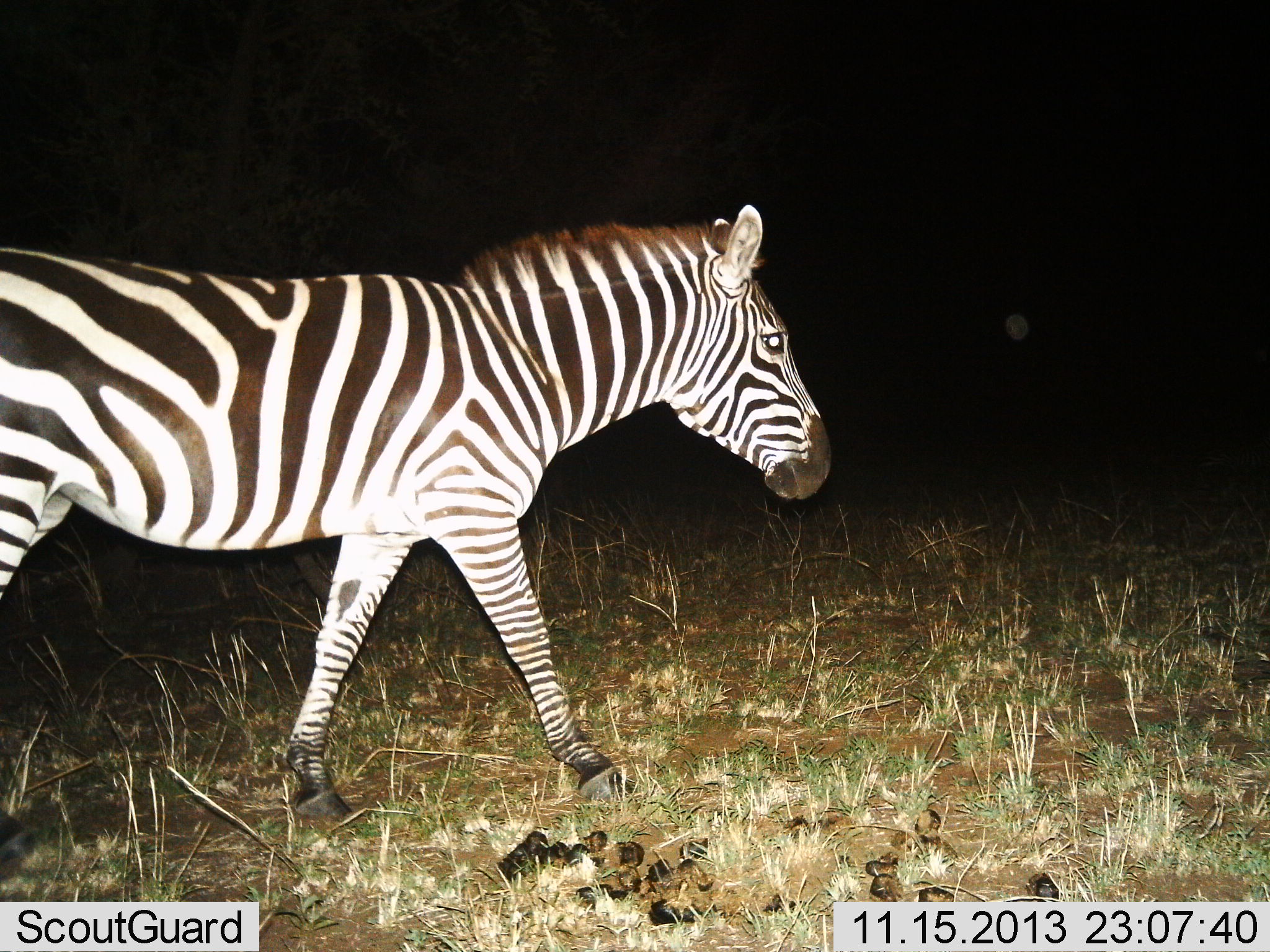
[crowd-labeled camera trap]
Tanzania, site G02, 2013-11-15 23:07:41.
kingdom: Animalia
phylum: Chordata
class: Mammalia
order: Perissodactyla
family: Equidae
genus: Equus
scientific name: Equus quagga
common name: plains zebra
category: zebra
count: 1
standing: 10%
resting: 0%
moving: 90%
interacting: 0%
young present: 0%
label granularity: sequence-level